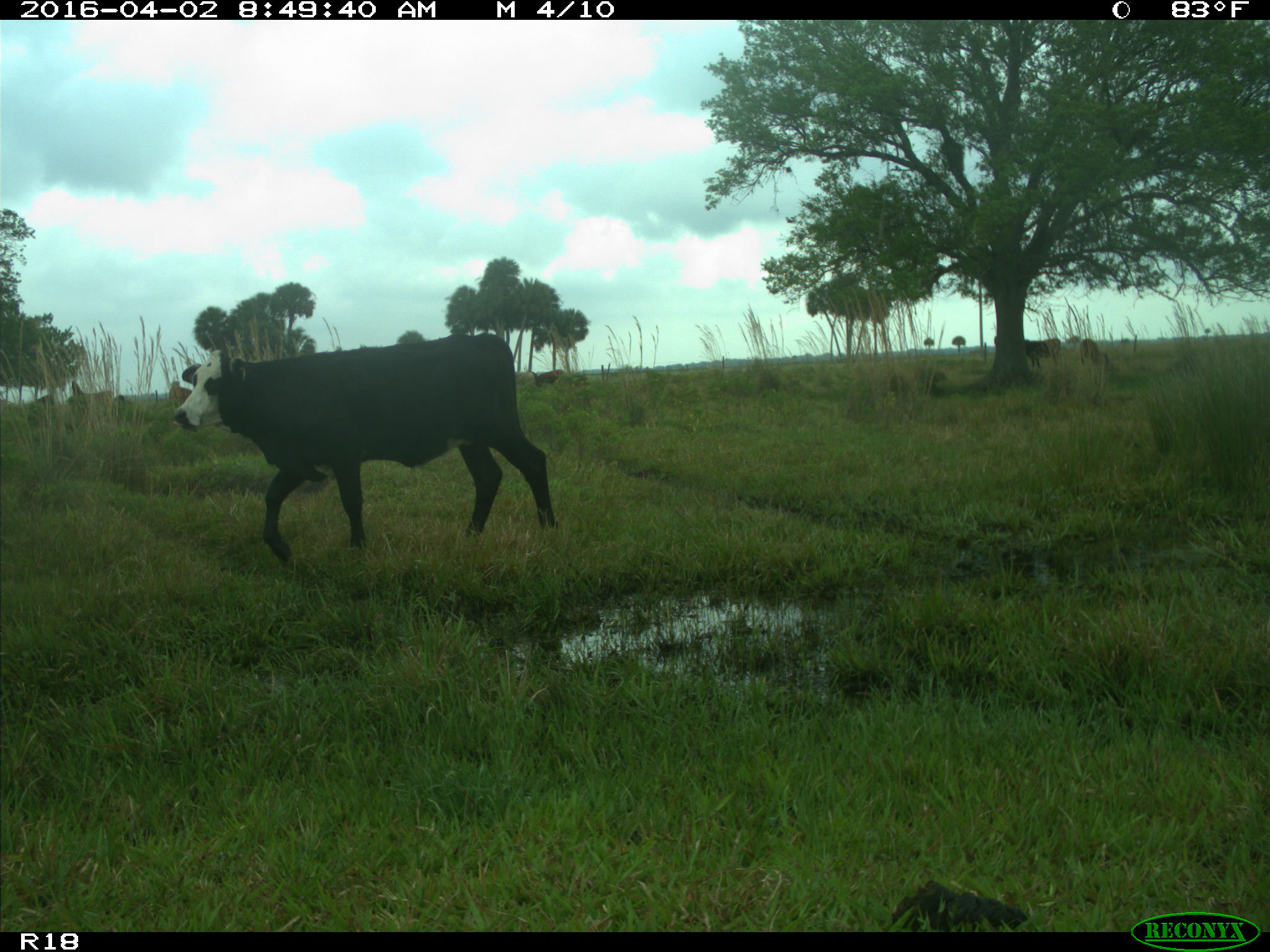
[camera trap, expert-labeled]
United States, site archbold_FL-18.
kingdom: Animalia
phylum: Chordata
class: Mammalia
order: Artiodactyla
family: Bovidae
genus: Bos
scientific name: Bos taurus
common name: domestic cow